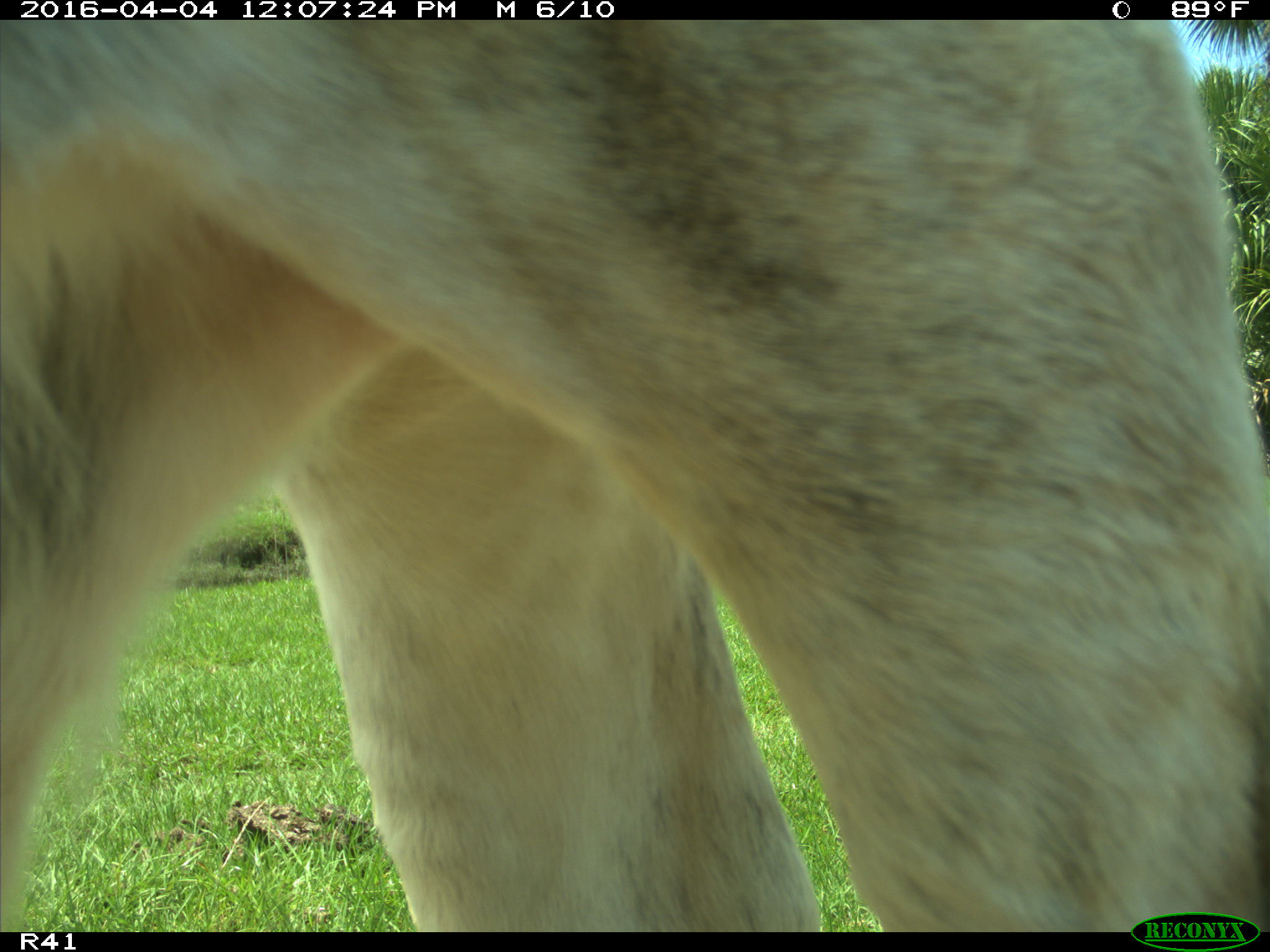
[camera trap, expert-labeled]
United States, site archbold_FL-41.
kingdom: Animalia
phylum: Chordata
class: Mammalia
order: Artiodactyla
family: Bovidae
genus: Bos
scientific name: Bos taurus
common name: domestic cow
Bos taurus (domestic cow).